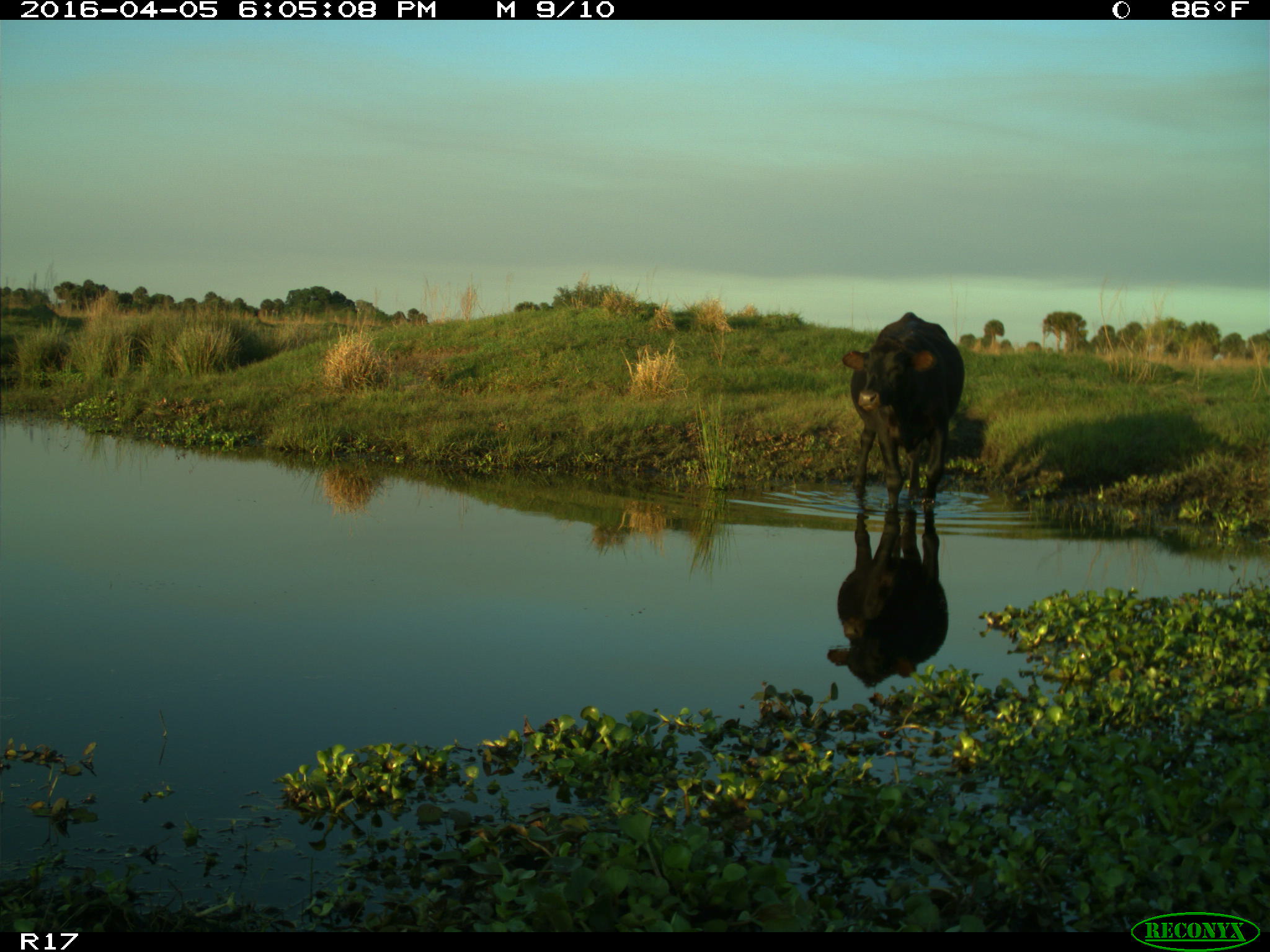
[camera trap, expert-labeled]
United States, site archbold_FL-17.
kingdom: Animalia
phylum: Chordata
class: Mammalia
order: Artiodactyla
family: Bovidae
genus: Bos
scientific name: Bos taurus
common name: domestic cow